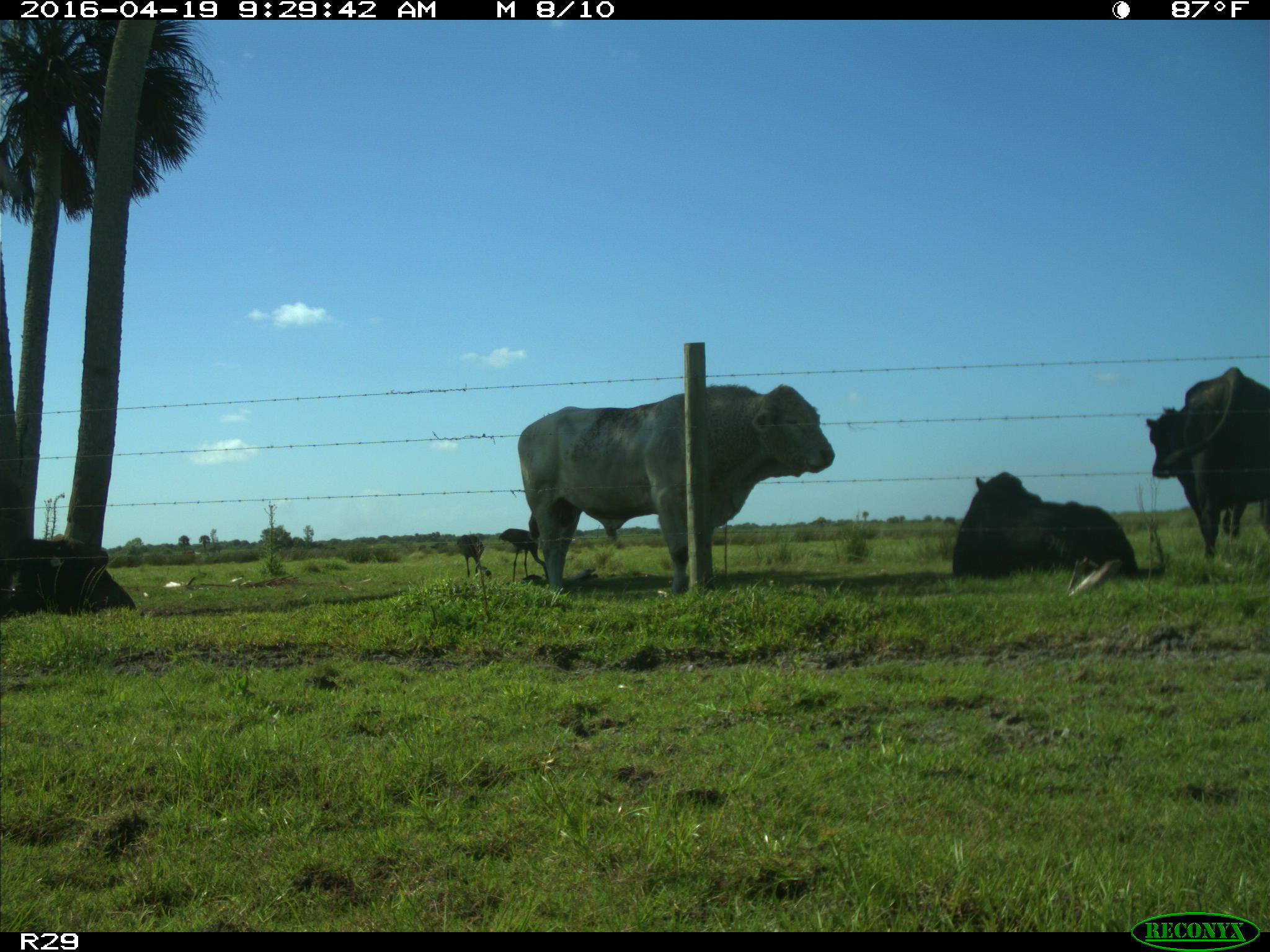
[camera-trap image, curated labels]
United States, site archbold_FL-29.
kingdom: Animalia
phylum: Chordata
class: Mammalia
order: Artiodactyla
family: Bovidae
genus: Bos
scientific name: Bos taurus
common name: domestic cow